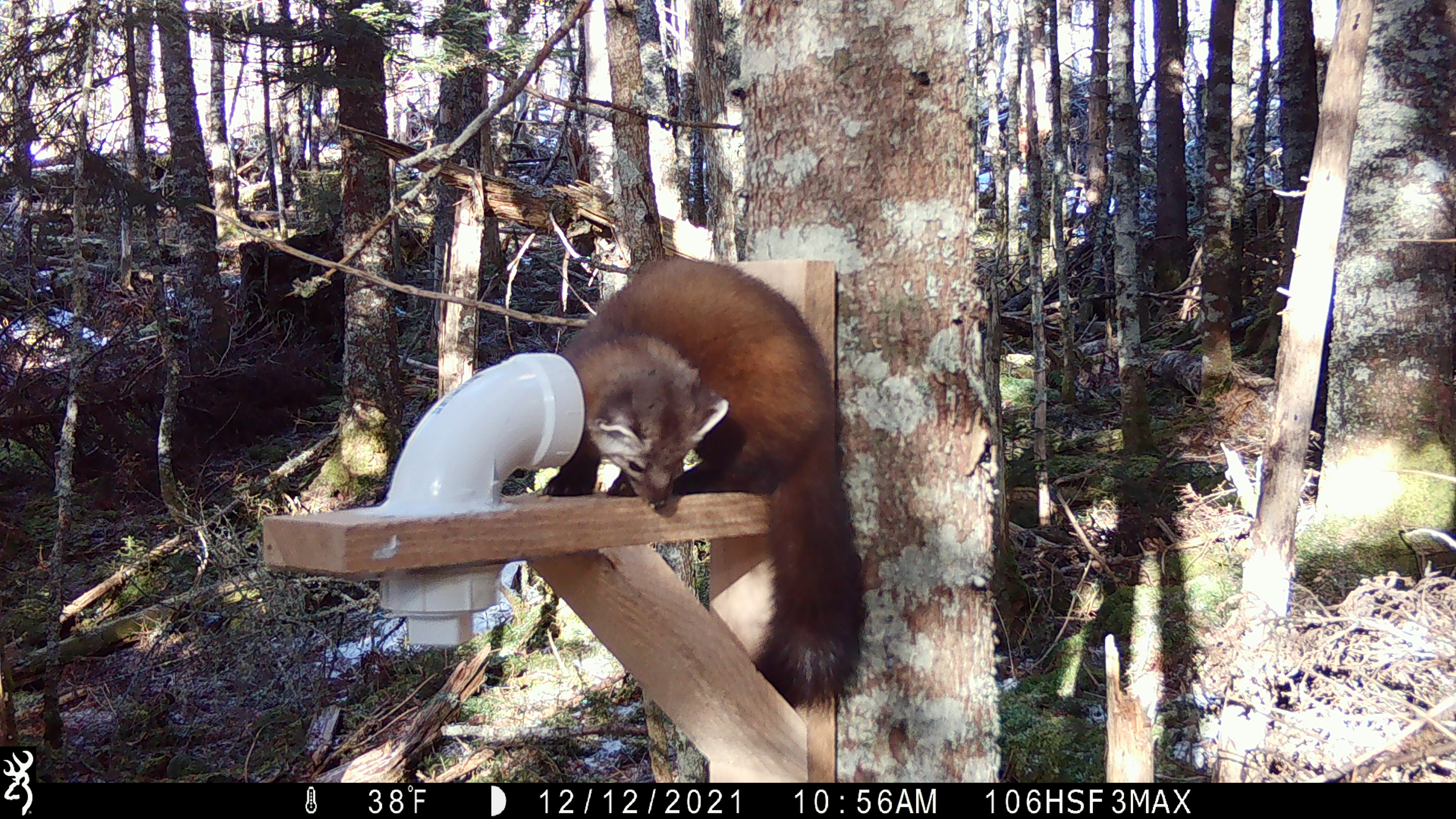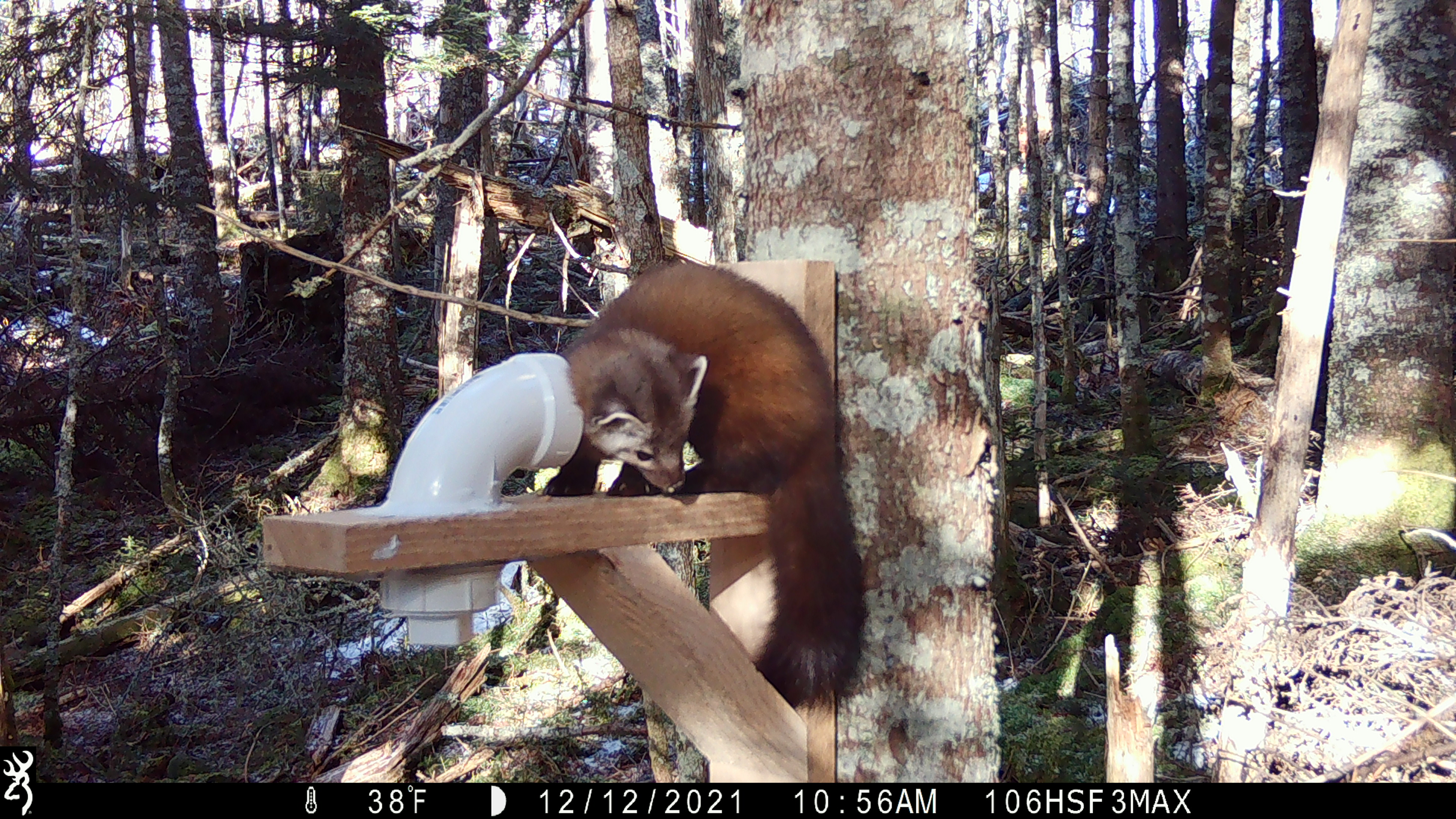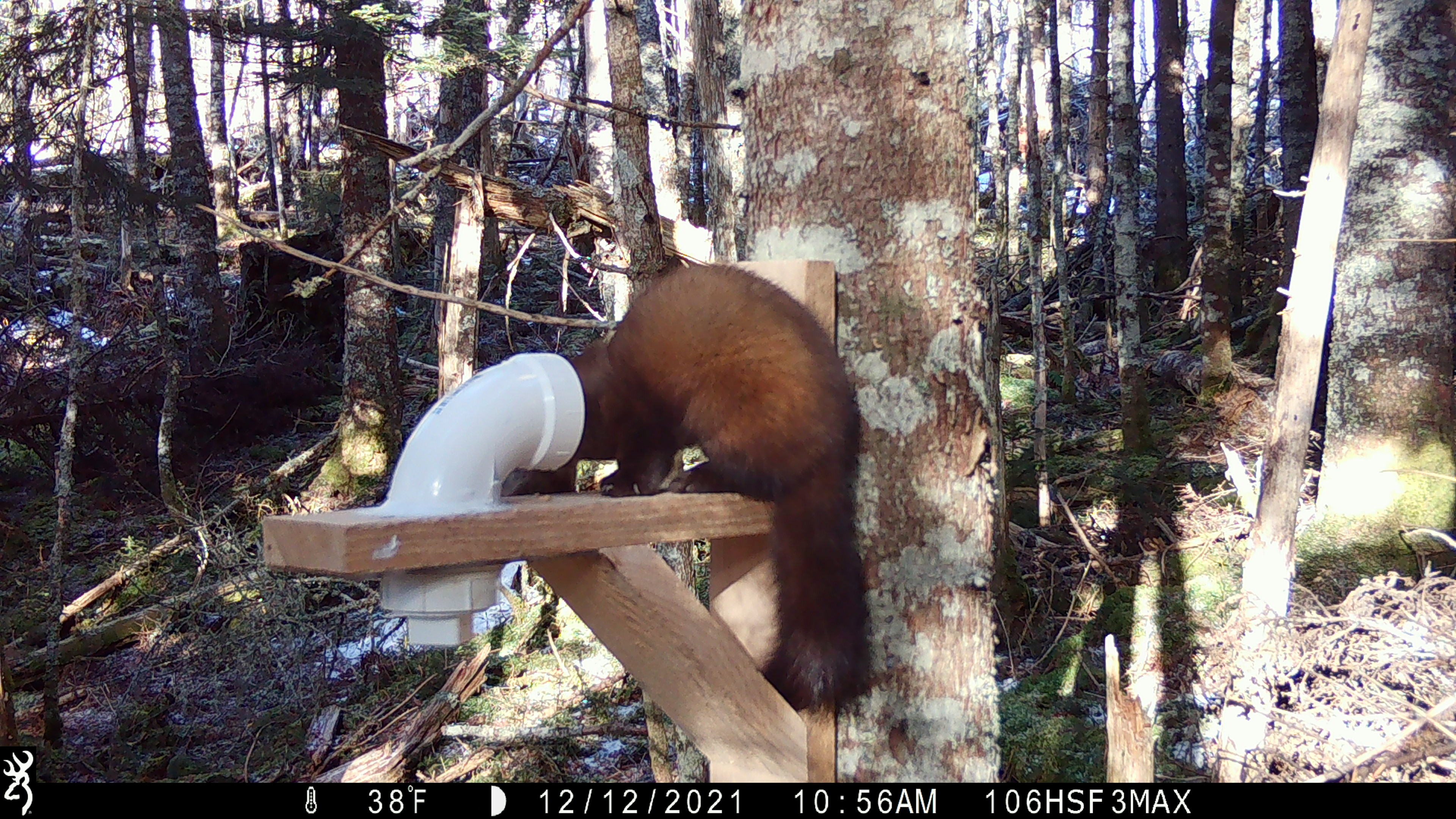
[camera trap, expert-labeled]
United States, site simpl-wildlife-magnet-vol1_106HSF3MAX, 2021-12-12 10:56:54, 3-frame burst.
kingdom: Animalia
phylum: Chordata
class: Mammalia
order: Carnivora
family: Mustelidae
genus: Martes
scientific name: Martes americana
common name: american marten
American marten (Martes americana).